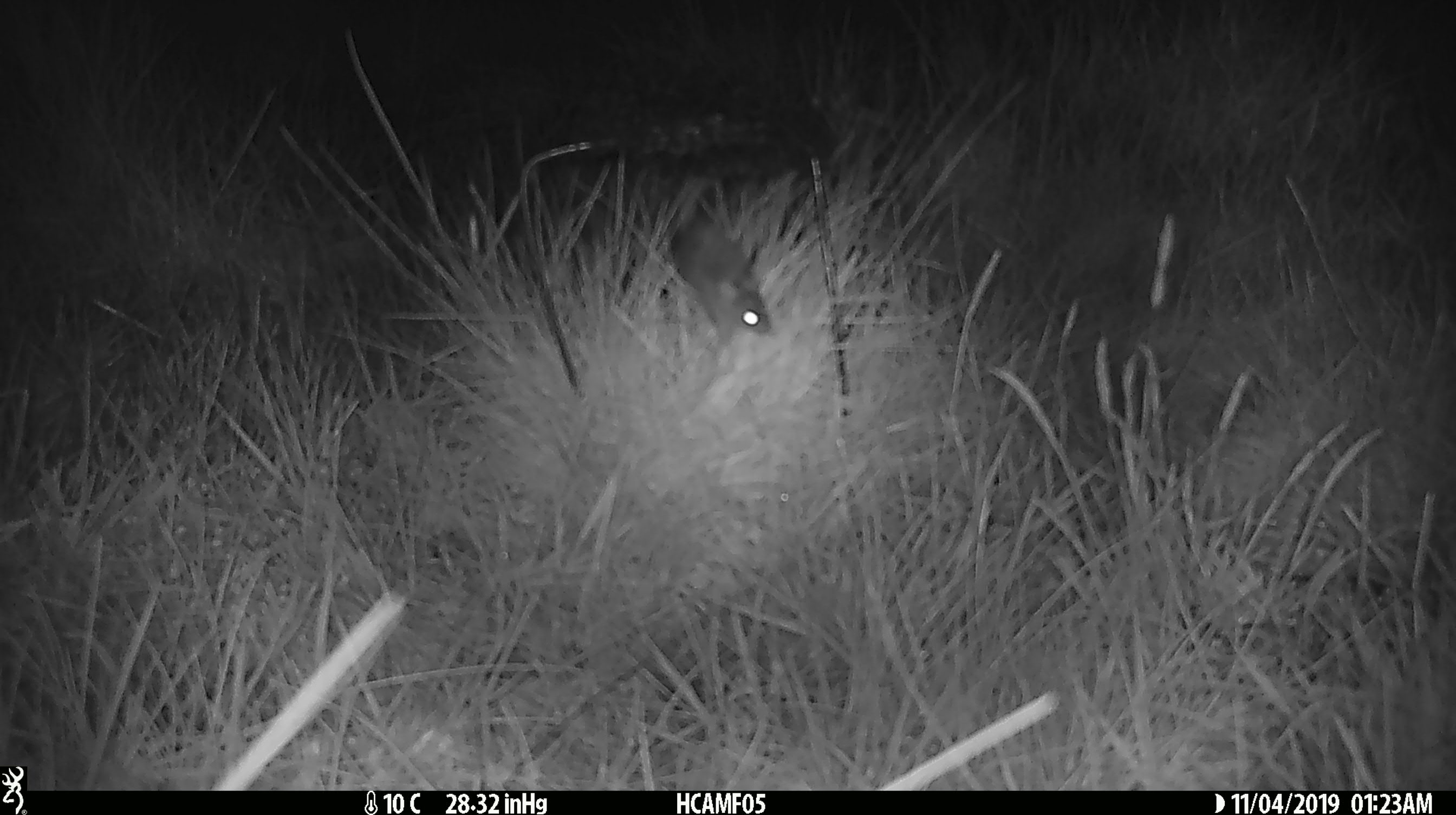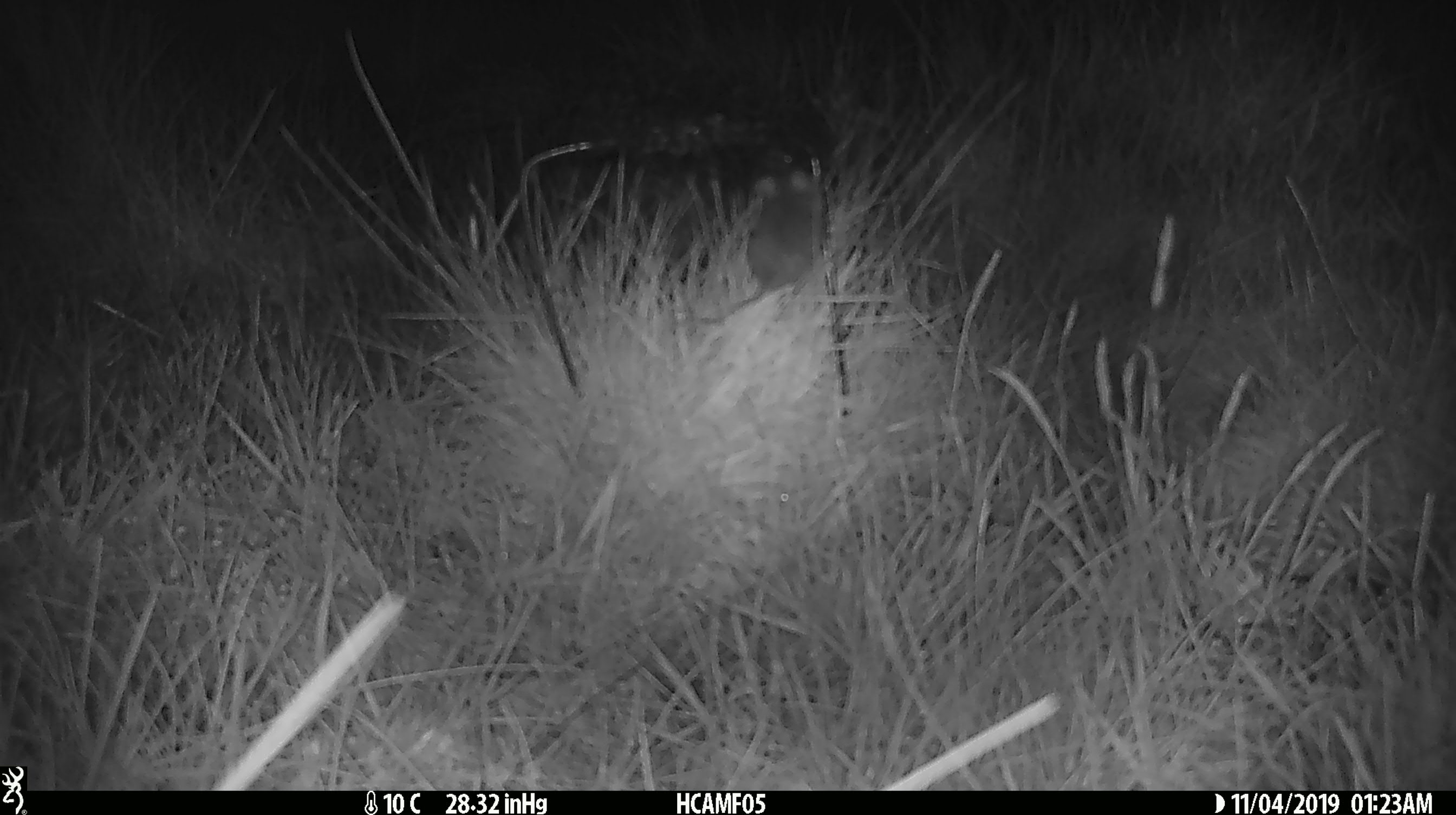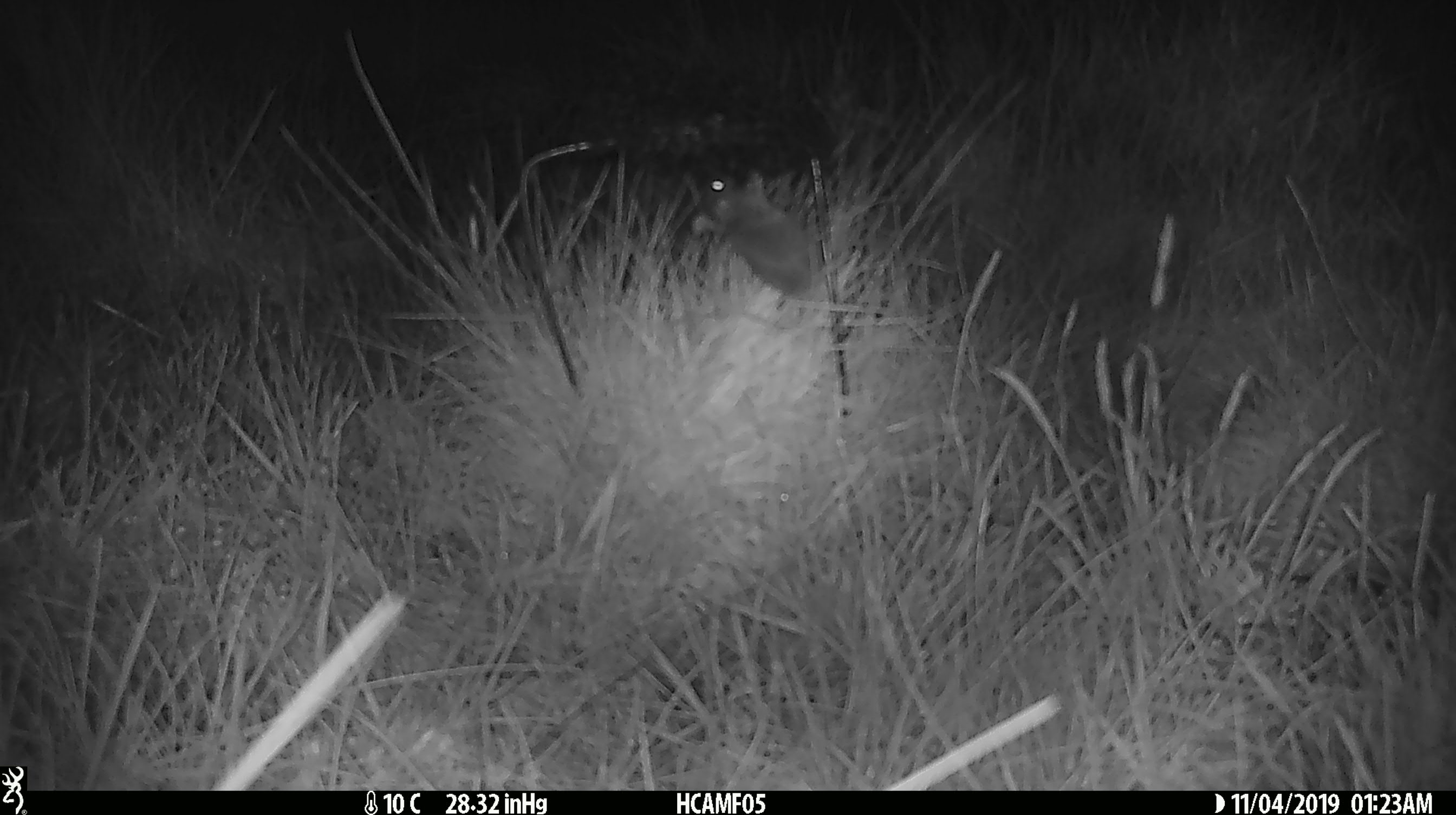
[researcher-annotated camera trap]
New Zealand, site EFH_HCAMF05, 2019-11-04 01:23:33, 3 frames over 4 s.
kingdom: Animalia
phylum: Chordata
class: Mammalia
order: Rodentia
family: Muridae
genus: Mus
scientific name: Mus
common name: mouse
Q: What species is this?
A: Mouse (Mus).